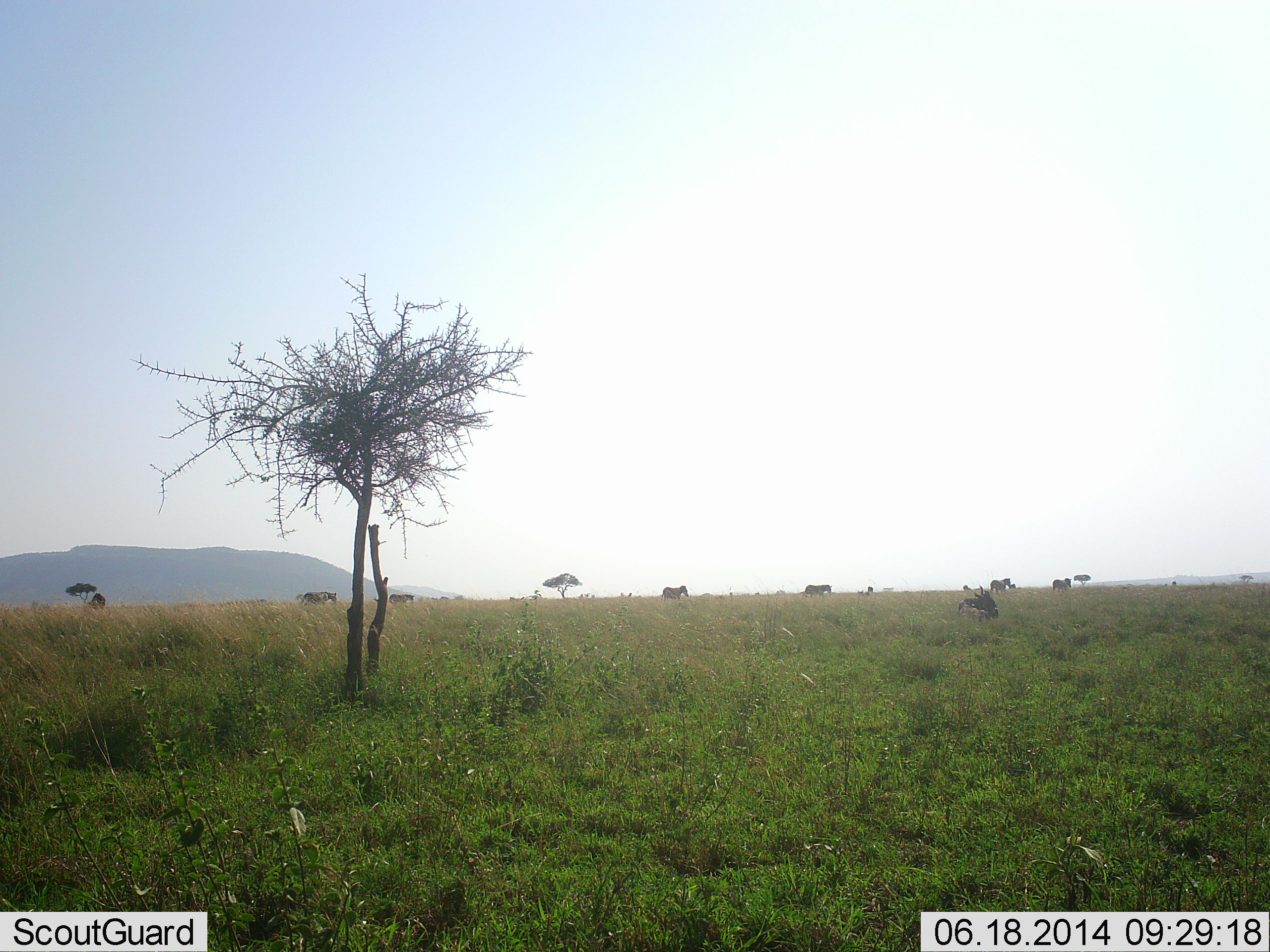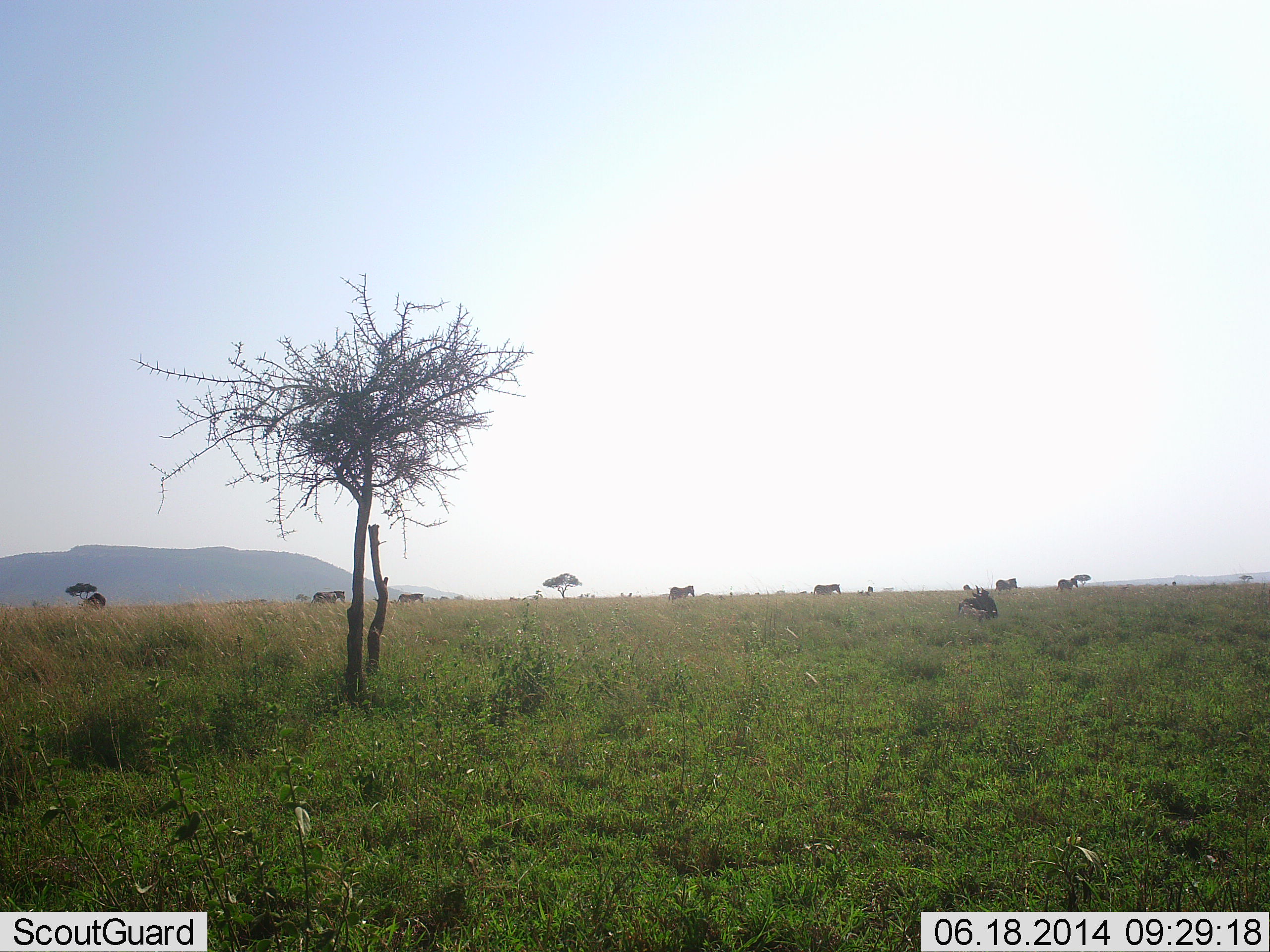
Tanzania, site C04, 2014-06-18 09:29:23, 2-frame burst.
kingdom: Animalia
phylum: Chordata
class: Mammalia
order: Perissodactyla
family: Equidae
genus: Equus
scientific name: Equus quagga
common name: plains zebra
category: zebra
Zebra (plains zebra) (Equus quagga), count 7. Behavior (volunteer vote fractions): standing 12%, resting 0%, moving 100%, interacting 0%. Young present (vote fraction): 0%. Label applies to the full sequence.